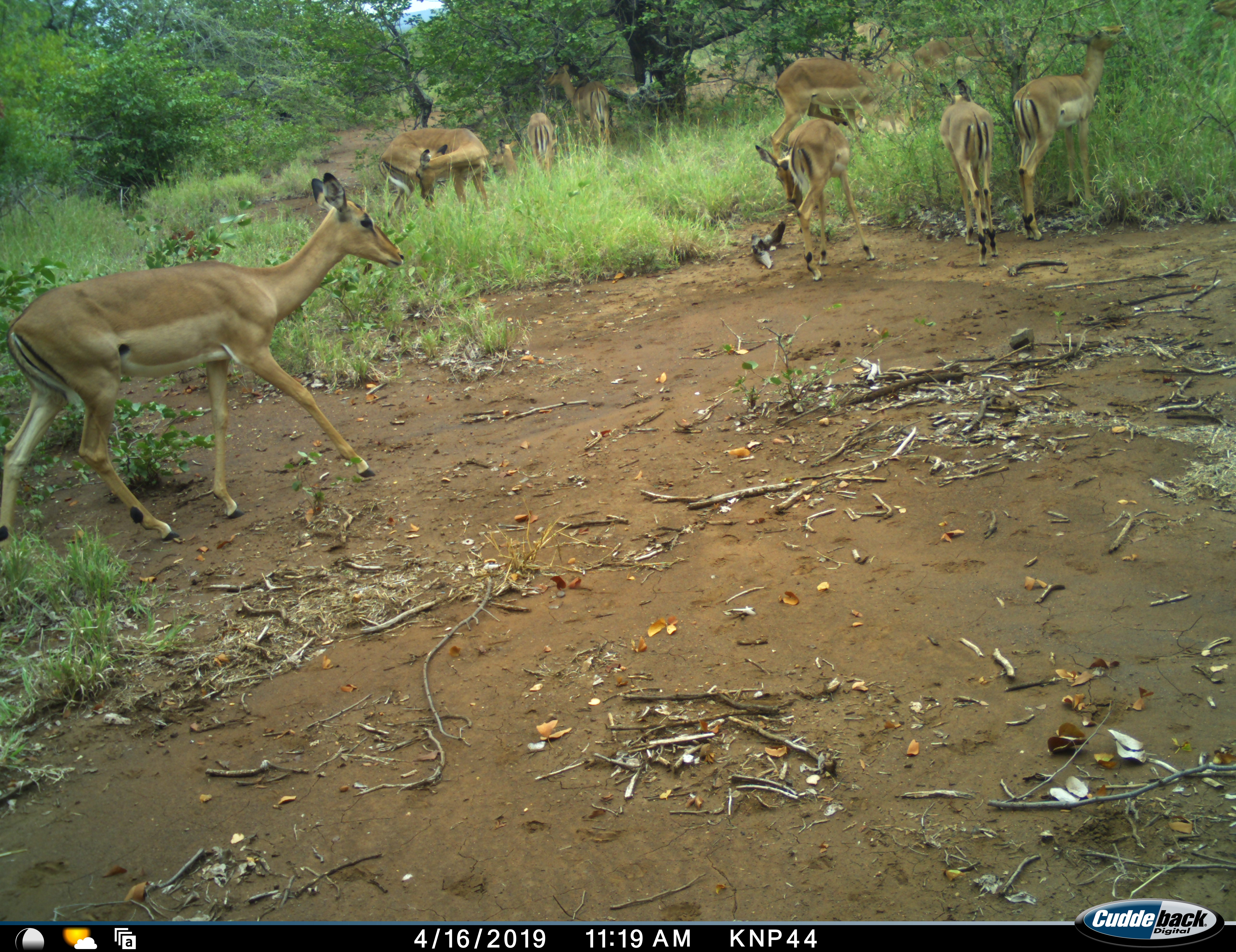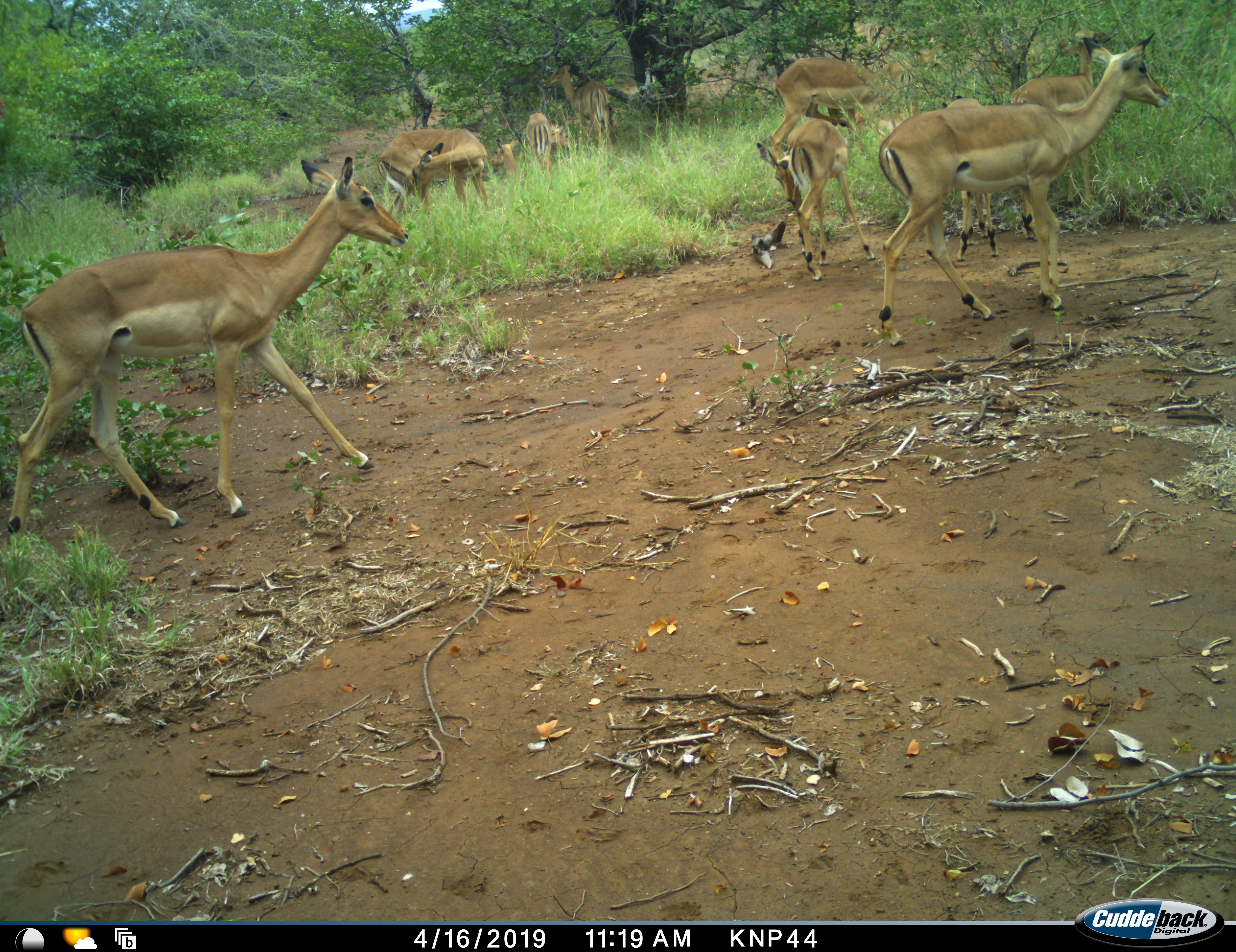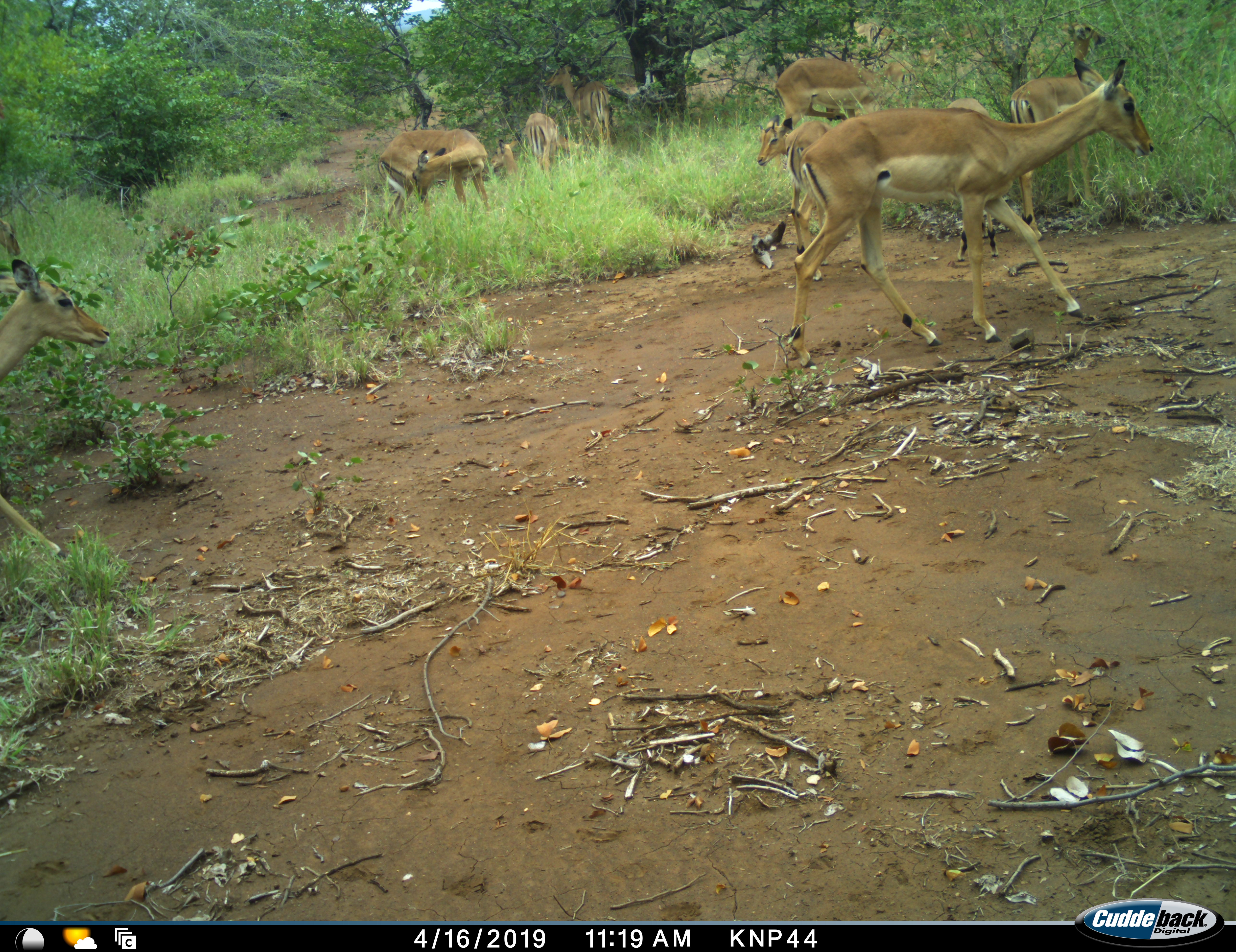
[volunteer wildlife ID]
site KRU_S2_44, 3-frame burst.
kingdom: Animalia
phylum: Chordata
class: Mammalia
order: Artiodactyla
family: Bovidae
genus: Aepyceros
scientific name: Aepyceros melampus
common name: impala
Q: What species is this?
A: Impala (Aepyceros melampus).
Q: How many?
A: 10.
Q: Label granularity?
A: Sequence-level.